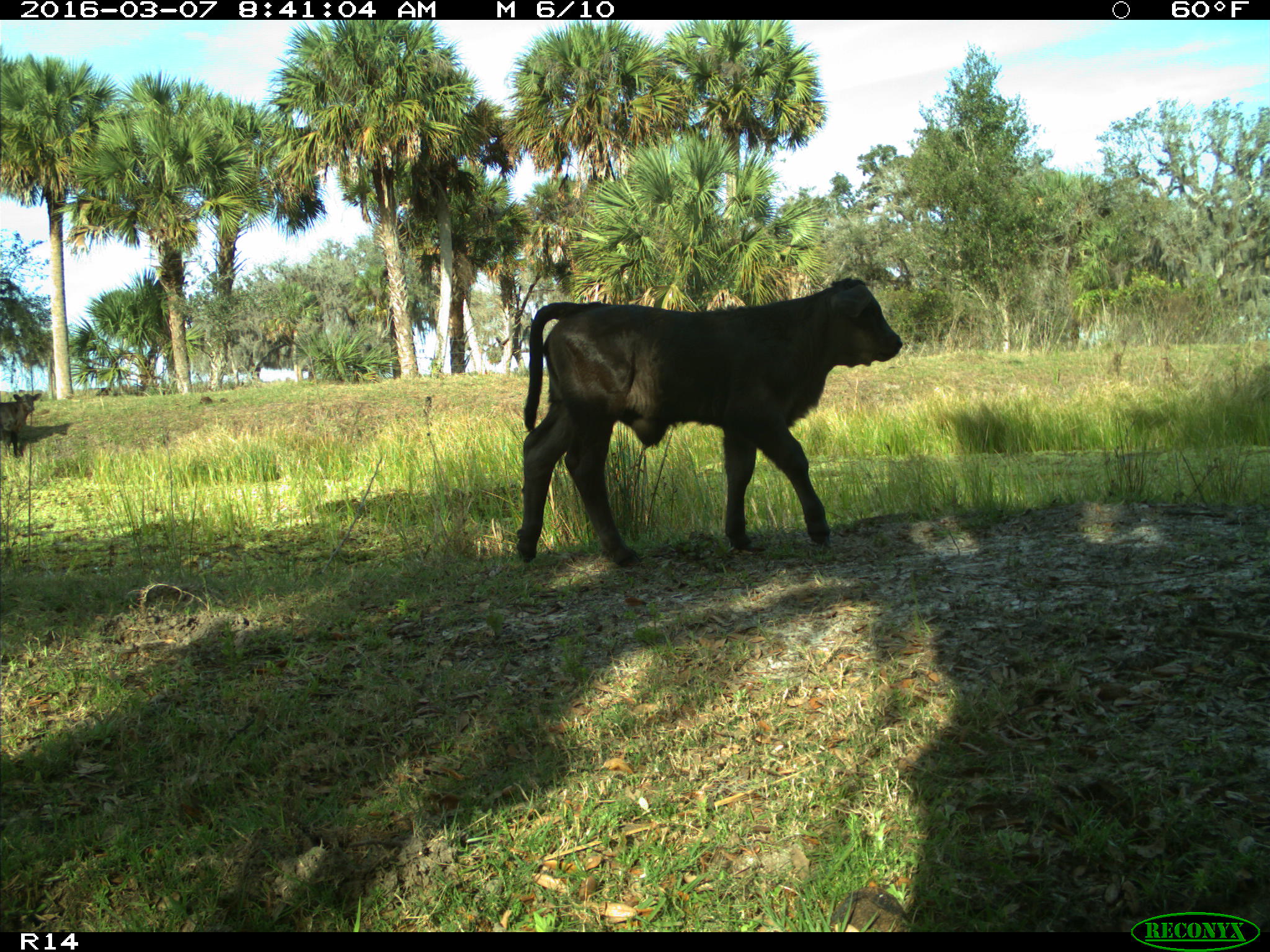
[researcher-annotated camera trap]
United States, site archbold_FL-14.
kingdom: Animalia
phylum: Chordata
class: Mammalia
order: Artiodactyla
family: Bovidae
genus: Bos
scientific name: Bos taurus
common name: domestic cow